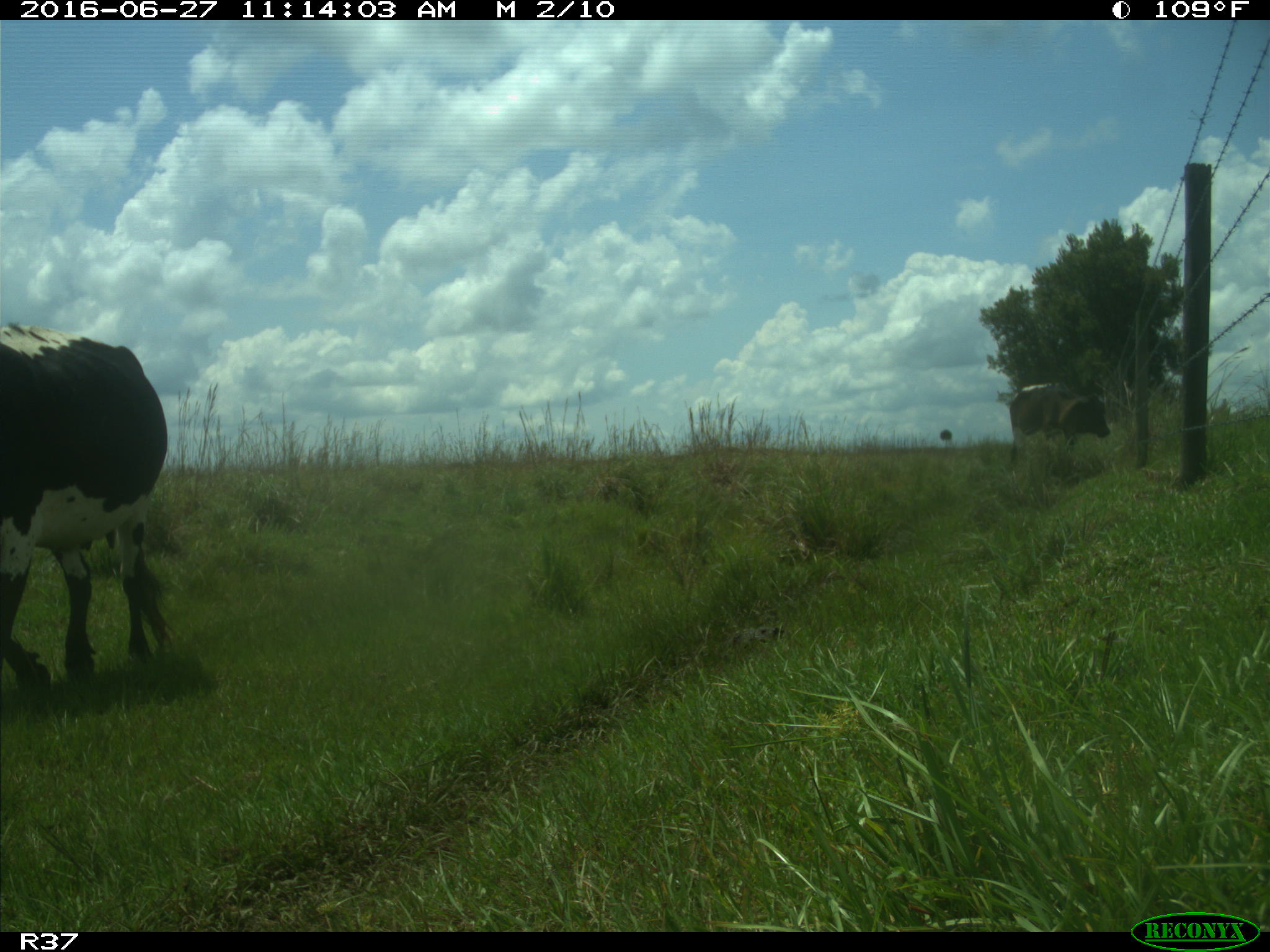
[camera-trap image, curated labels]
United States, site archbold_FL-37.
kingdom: Animalia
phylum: Chordata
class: Mammalia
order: Artiodactyla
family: Bovidae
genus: Bos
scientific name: Bos taurus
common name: domestic cow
Bos taurus (domestic cow).